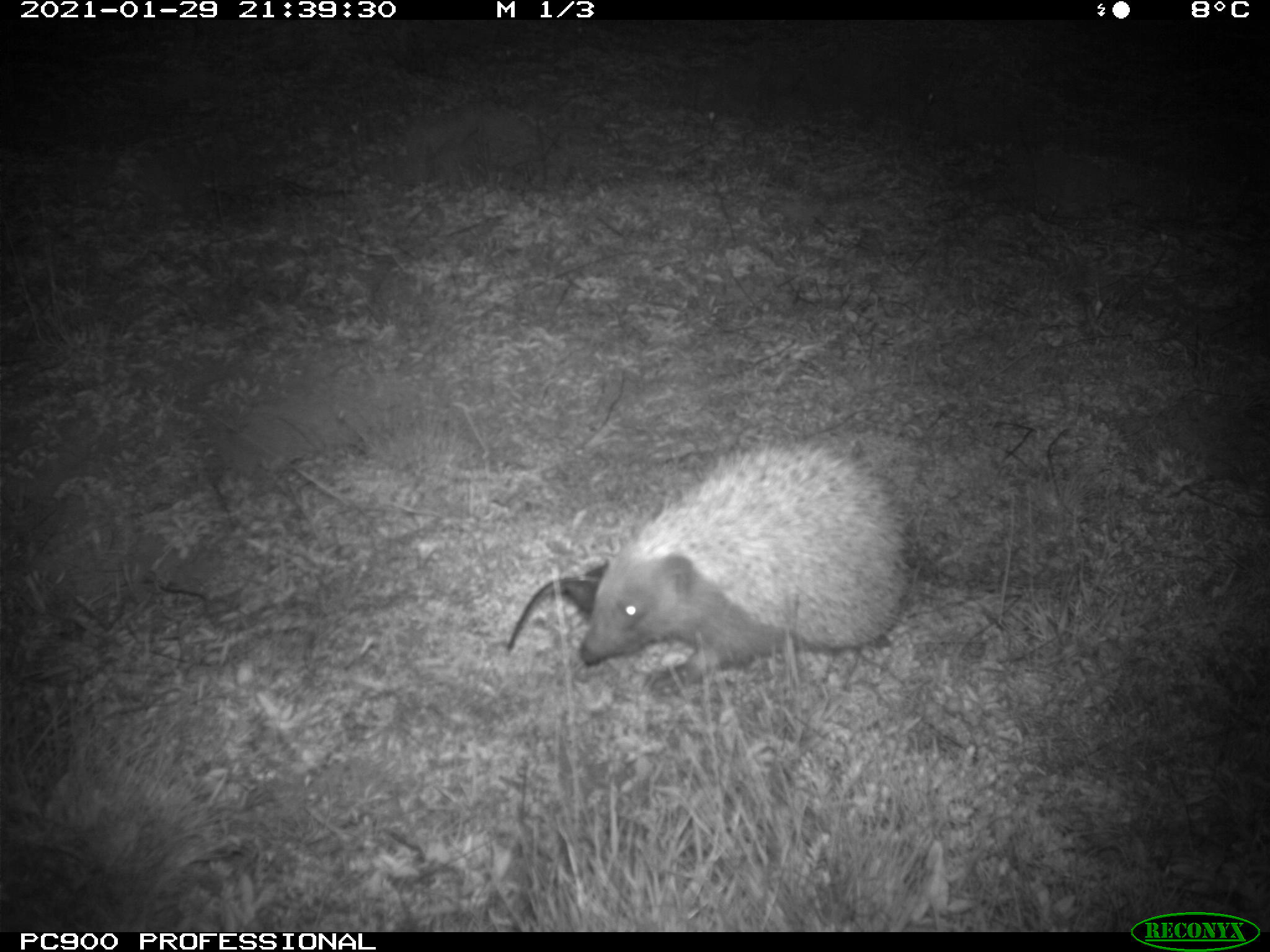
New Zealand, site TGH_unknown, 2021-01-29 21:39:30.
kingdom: Animalia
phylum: Chordata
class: Mammalia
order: Eulipotyphla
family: Erinaceidae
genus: Erinaceus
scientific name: Erinaceus europaeus europaeus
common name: european hedgehog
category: hedgehog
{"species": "hedgehog (european hedgehog) (Erinaceus europaeus europaeus)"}